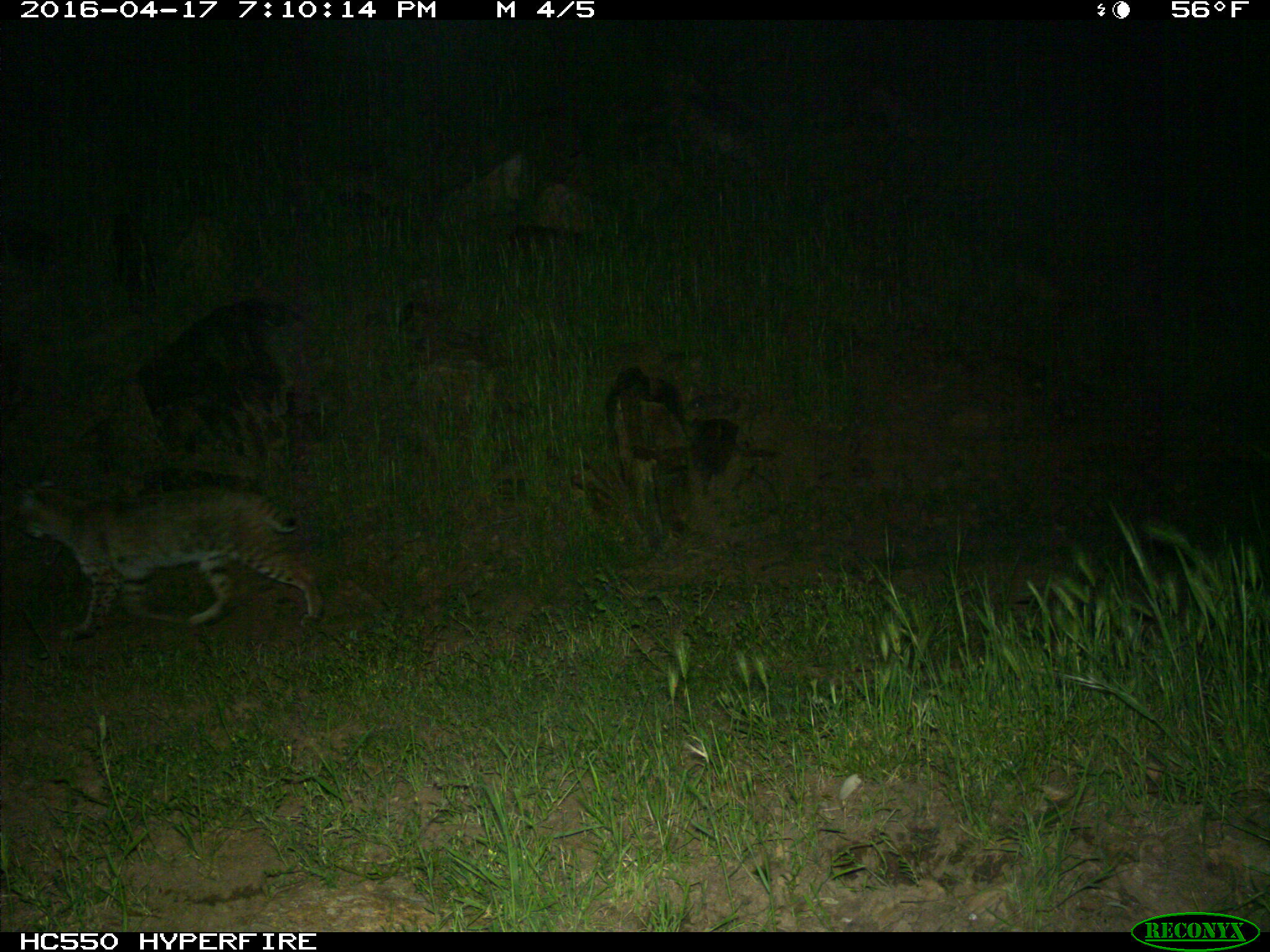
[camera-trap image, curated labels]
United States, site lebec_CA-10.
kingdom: Animalia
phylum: Chordata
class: Mammalia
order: Carnivora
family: Felidae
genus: Lynx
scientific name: Lynx rufus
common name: bobcat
Lynx rufus (bobcat).